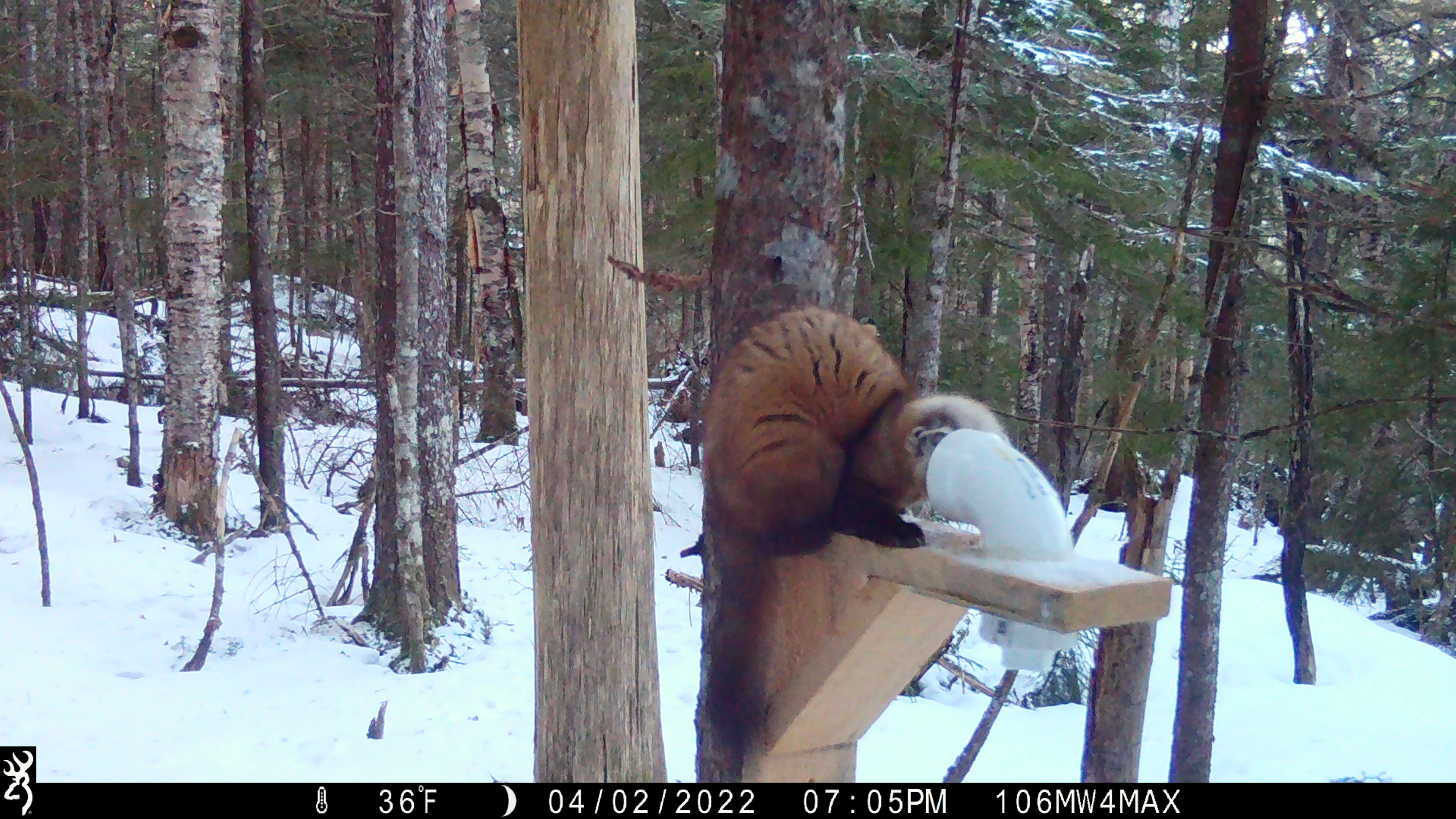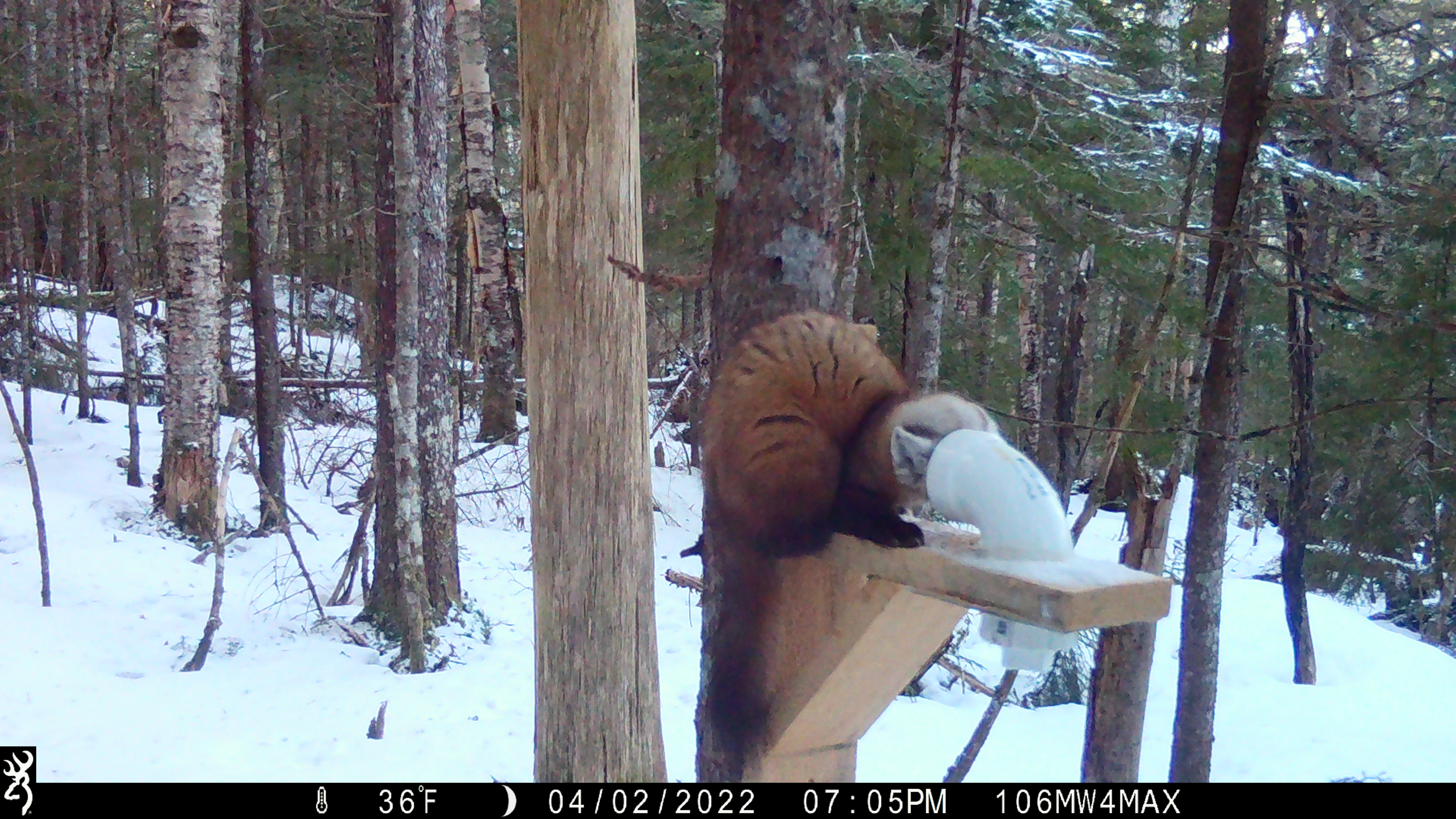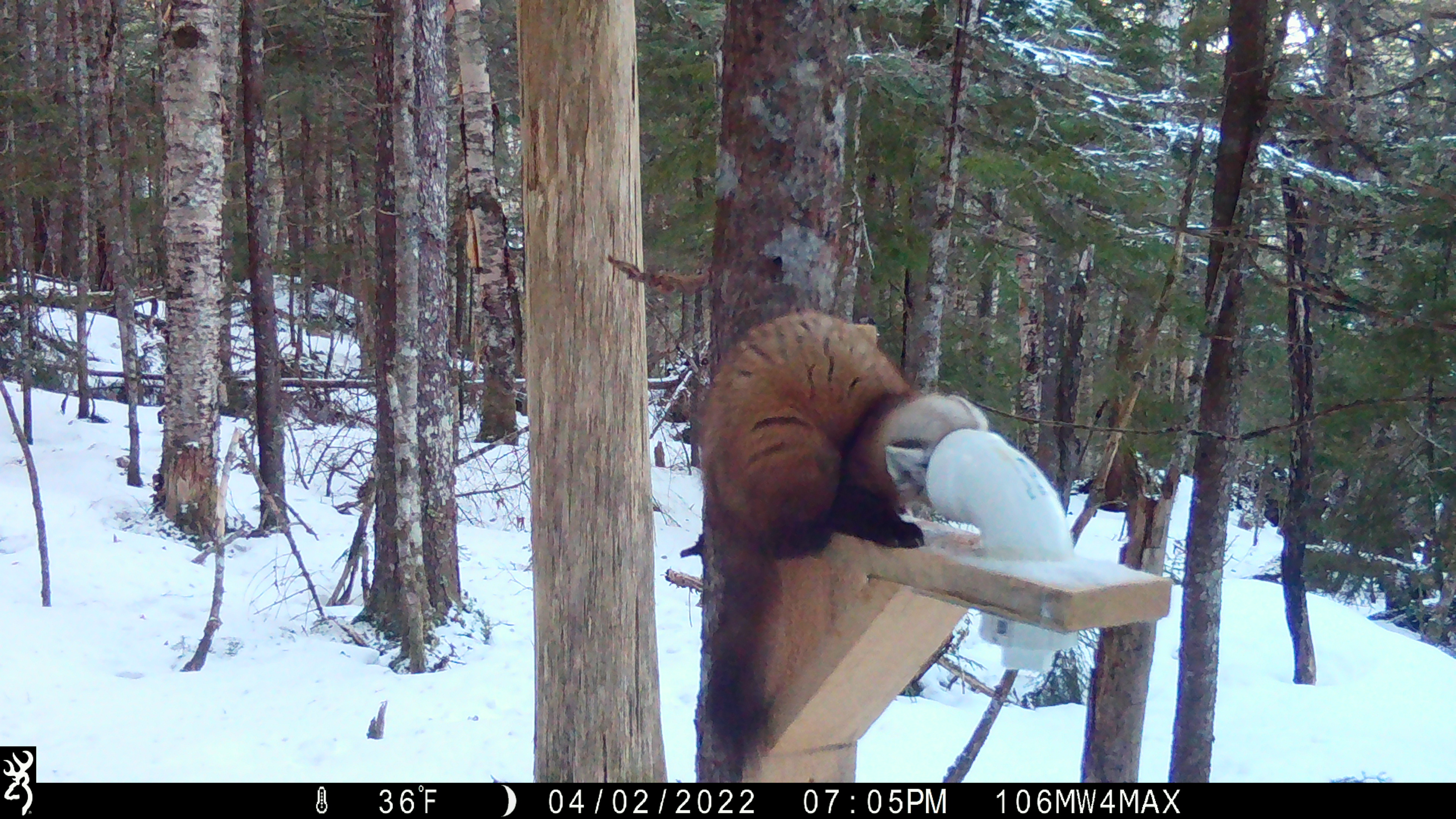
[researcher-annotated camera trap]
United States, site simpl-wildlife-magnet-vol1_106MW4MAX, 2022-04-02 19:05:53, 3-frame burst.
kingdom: Animalia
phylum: Chordata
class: Mammalia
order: Carnivora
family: Mustelidae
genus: Martes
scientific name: Martes americana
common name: american marten